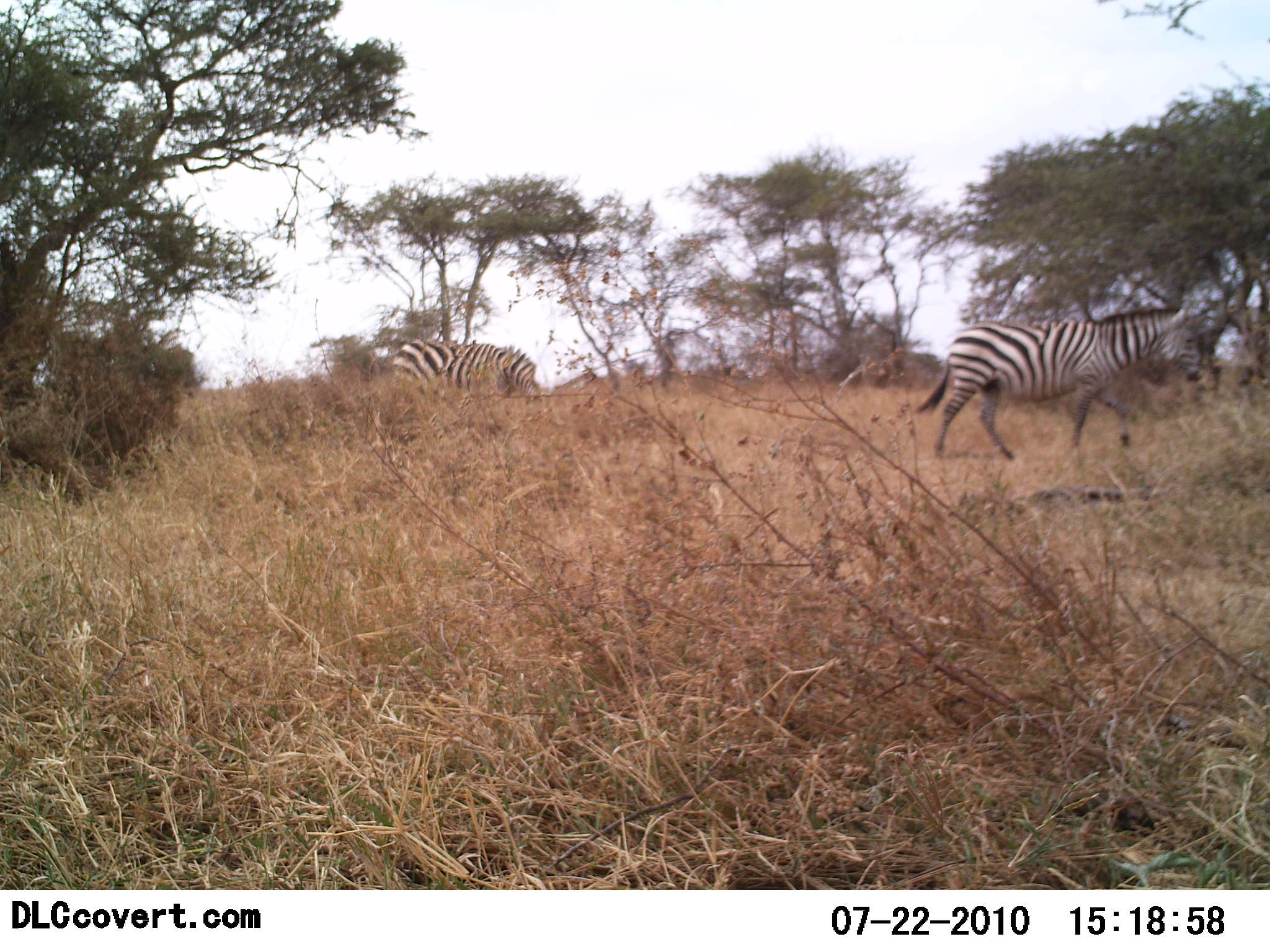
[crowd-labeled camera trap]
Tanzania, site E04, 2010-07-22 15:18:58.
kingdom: Animalia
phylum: Chordata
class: Mammalia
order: Perissodactyla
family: Equidae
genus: Equus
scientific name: Equus quagga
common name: plains zebra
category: zebra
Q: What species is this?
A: Zebra (plains zebra) (Equus quagga).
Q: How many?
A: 2.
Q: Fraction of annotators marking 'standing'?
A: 31%.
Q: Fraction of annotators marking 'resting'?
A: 0%.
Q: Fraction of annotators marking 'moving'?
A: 77%.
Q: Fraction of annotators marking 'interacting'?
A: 0%.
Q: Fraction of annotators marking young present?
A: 0%.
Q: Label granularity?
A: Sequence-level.